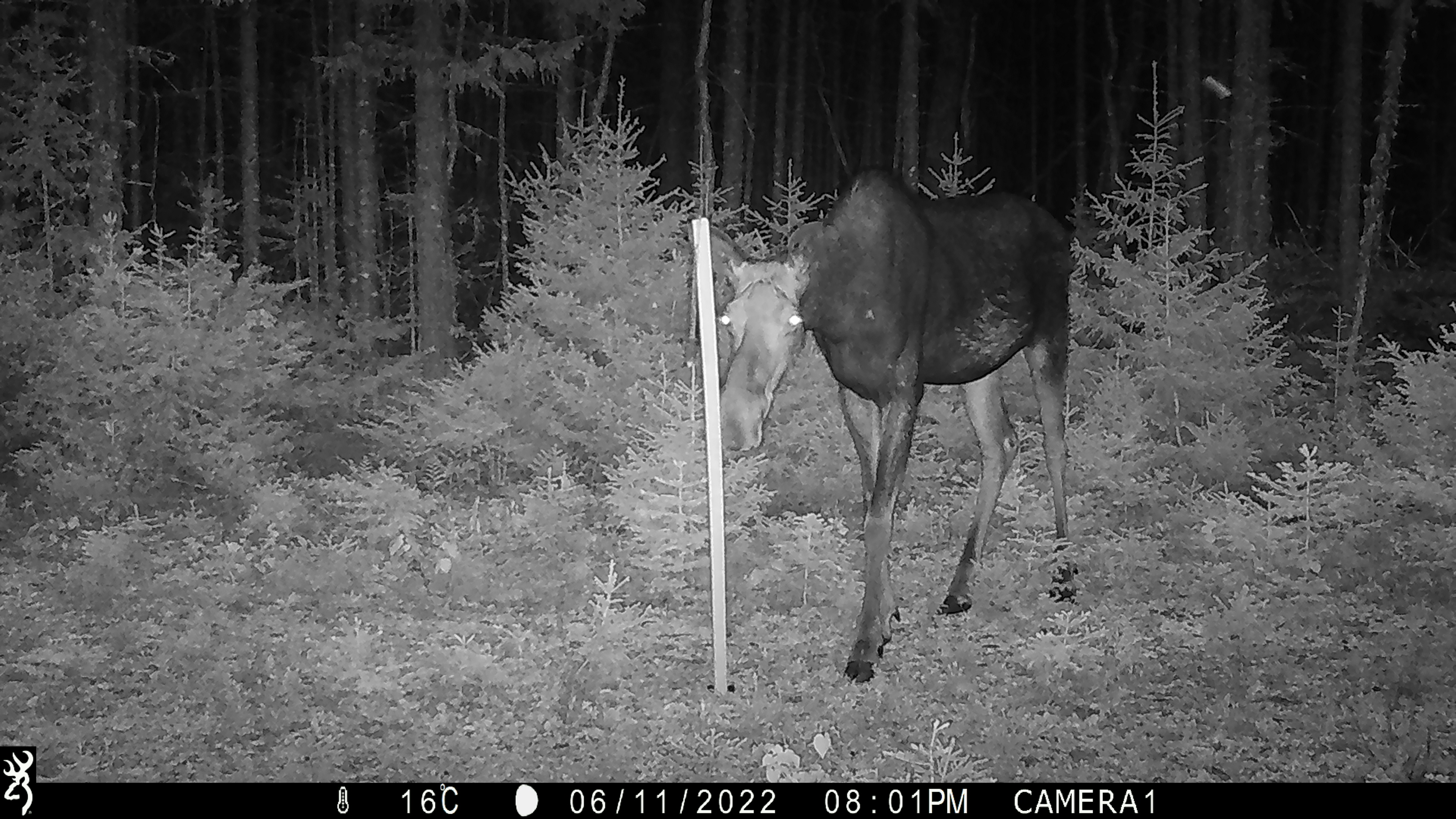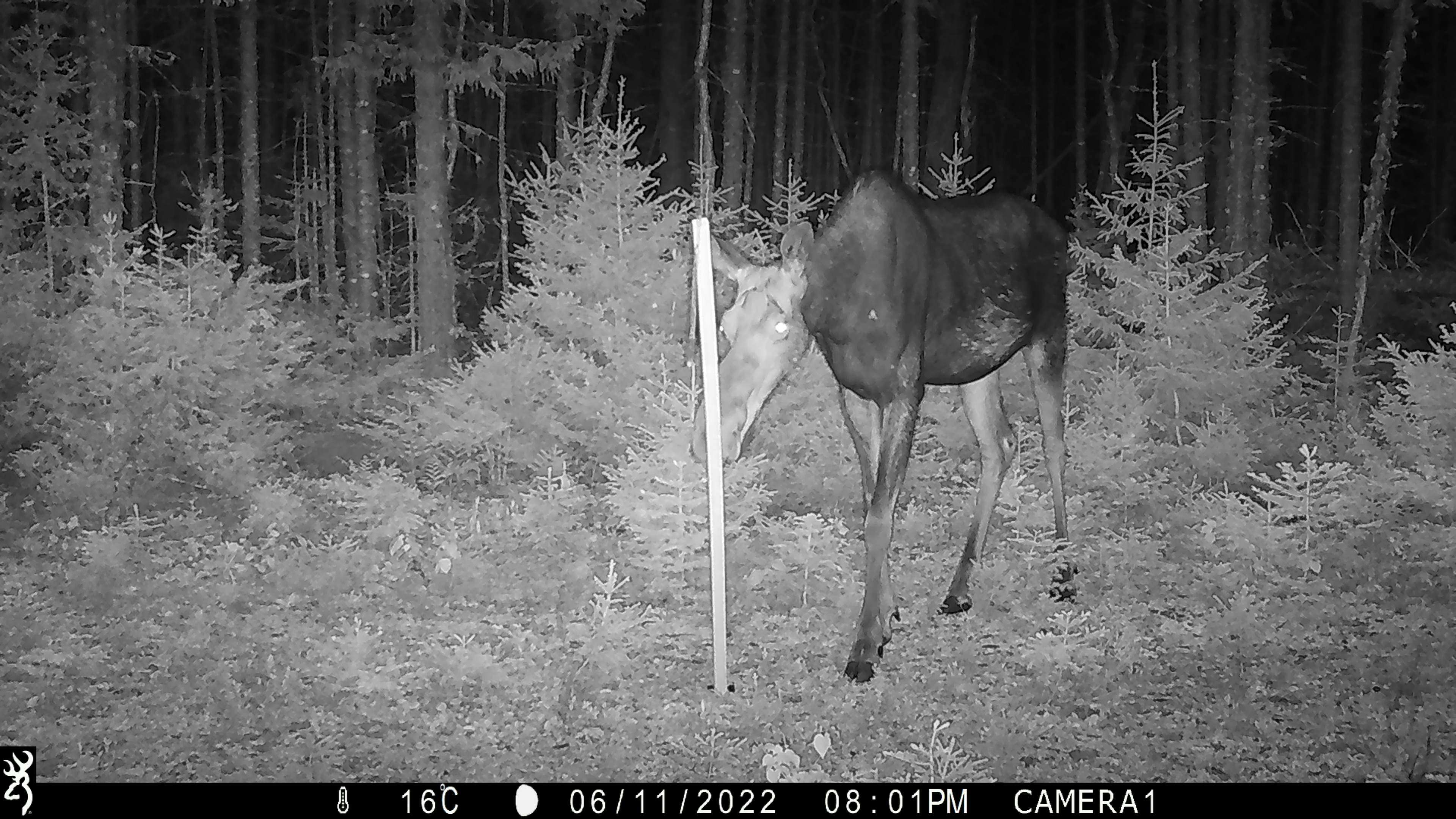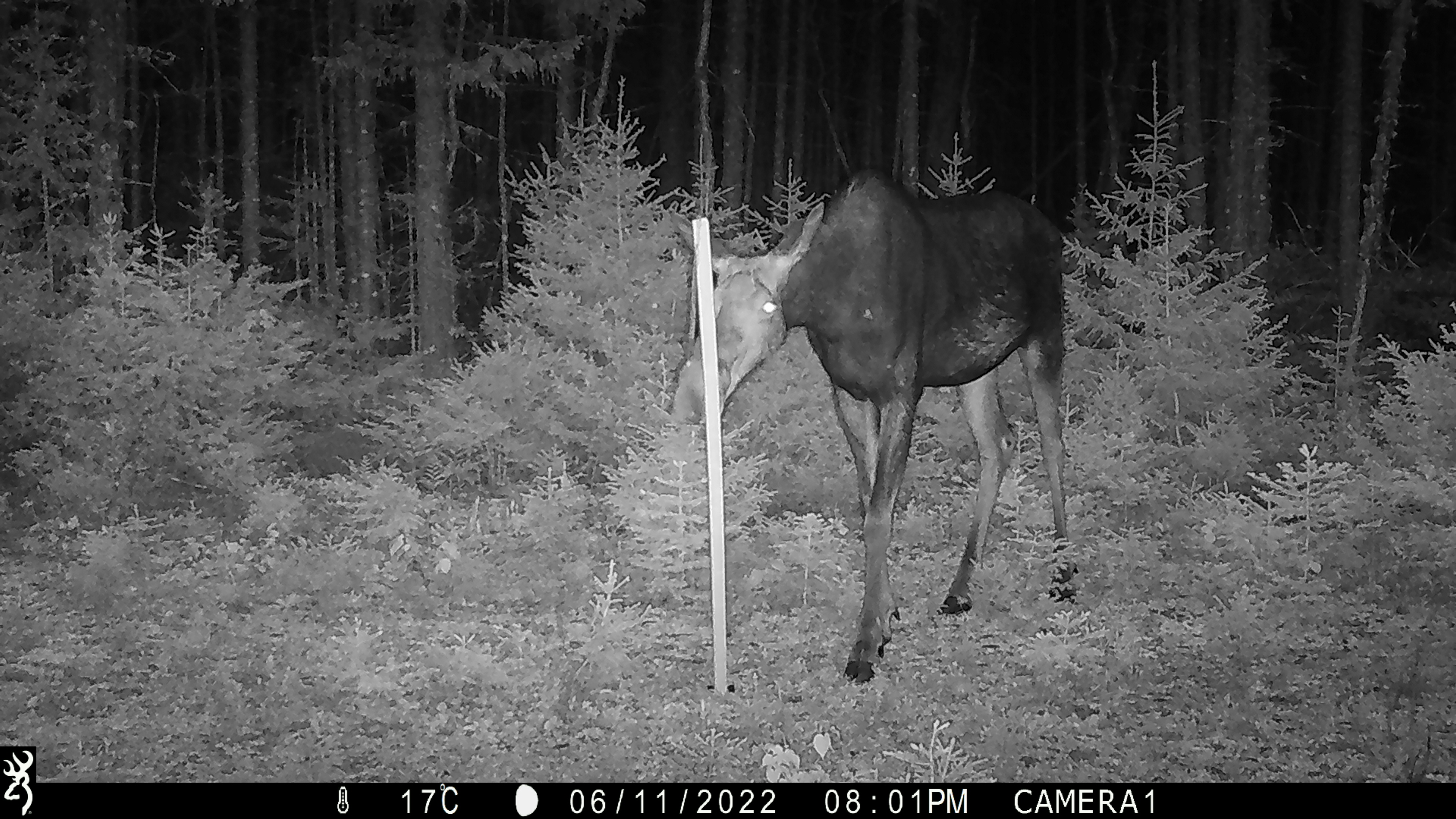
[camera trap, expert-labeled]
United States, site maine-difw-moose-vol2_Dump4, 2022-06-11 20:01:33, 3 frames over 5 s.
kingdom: Animalia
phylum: Chordata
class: Mammalia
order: Artiodactyla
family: Cervidae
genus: Alces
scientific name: Alces alces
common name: moose